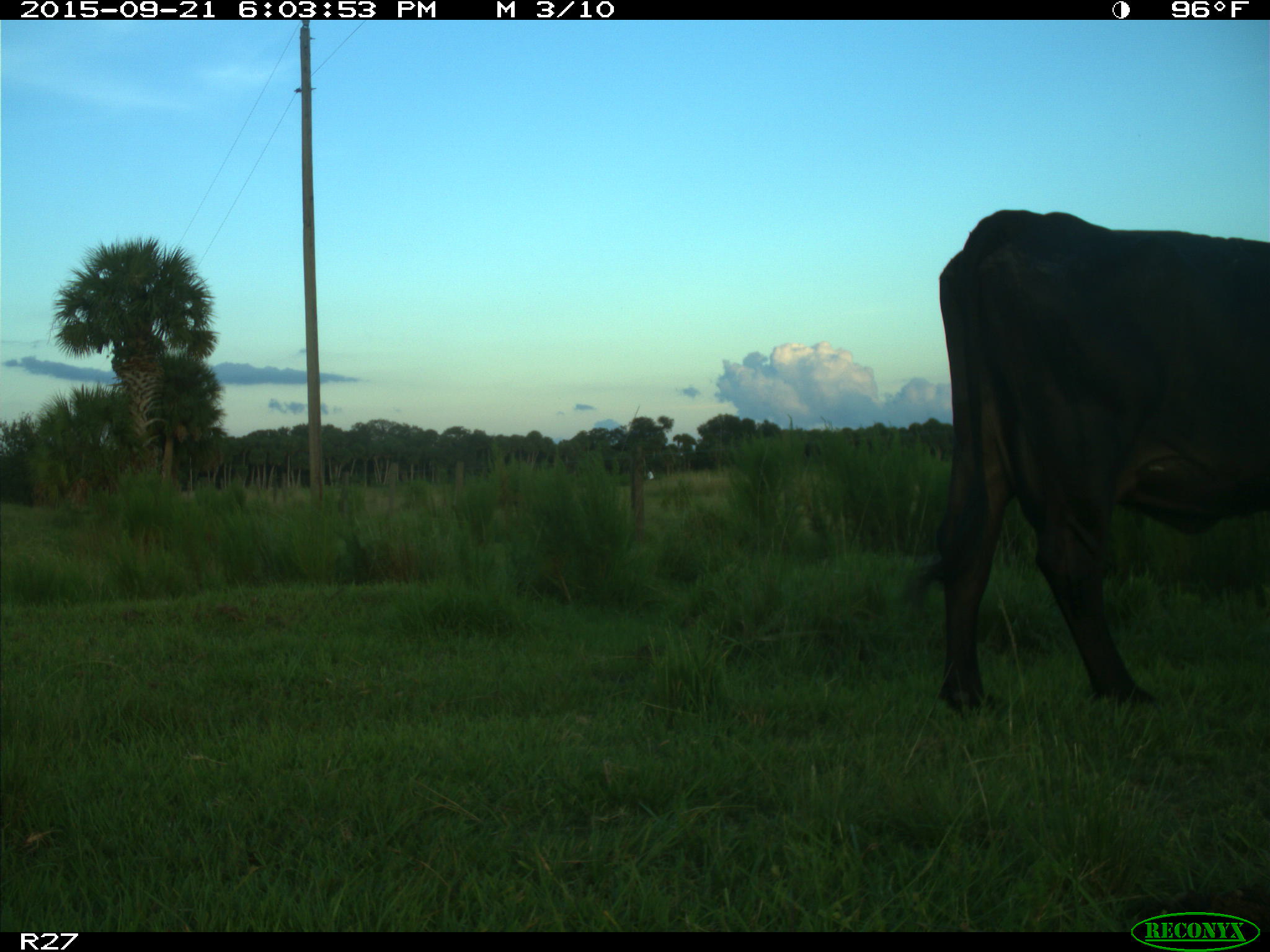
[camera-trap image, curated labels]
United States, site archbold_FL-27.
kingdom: Animalia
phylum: Chordata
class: Mammalia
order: Artiodactyla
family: Bovidae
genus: Bos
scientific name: Bos taurus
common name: domestic cow